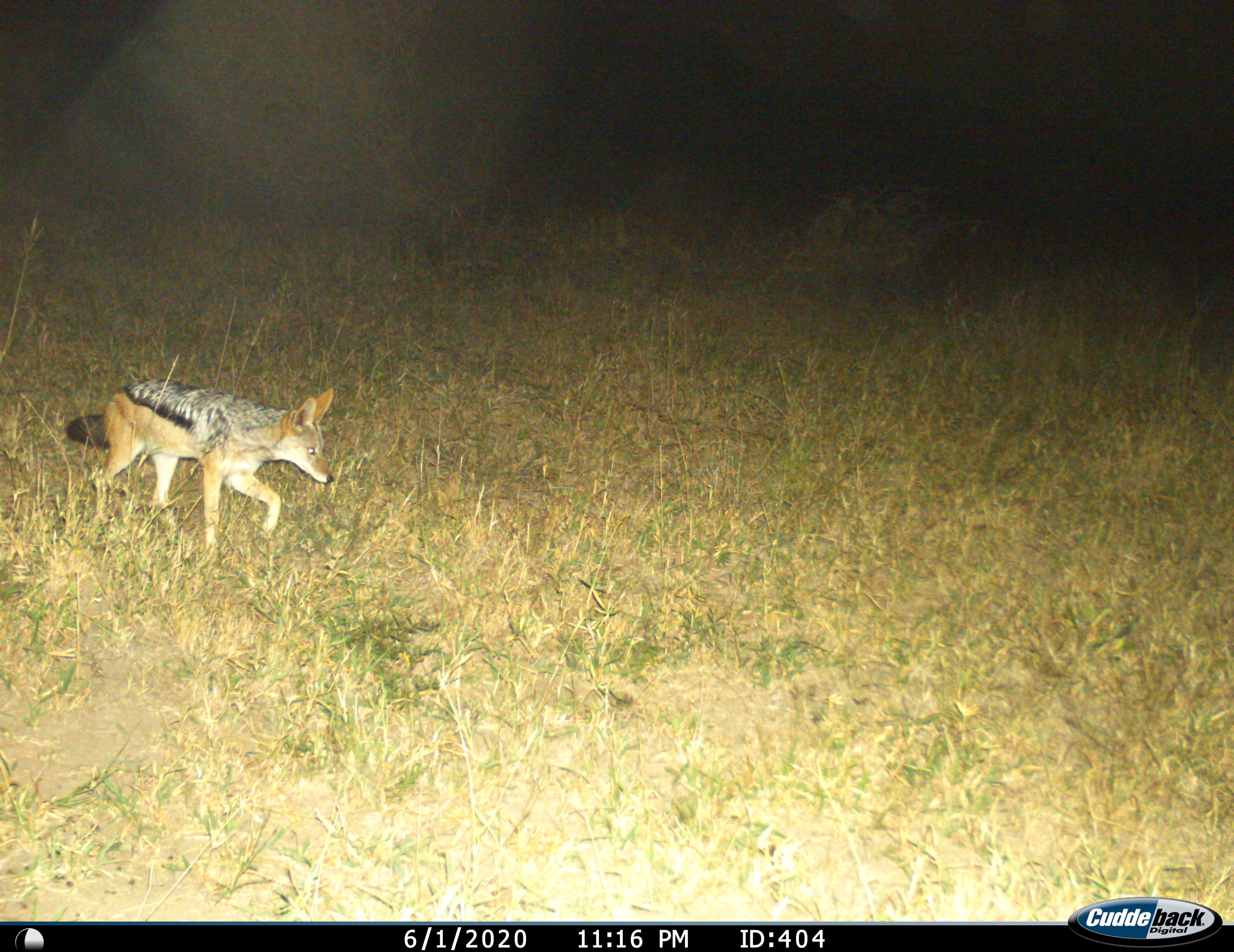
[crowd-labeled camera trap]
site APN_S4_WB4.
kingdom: Animalia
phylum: Chordata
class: Mammalia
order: Carnivora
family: Canidae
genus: Lupulella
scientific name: Lupulella mesomelas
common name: black-backed jackal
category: jackalblackbacked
Jackalblackbacked (black-backed jackal) (Lupulella mesomelas), count 1. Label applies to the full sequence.